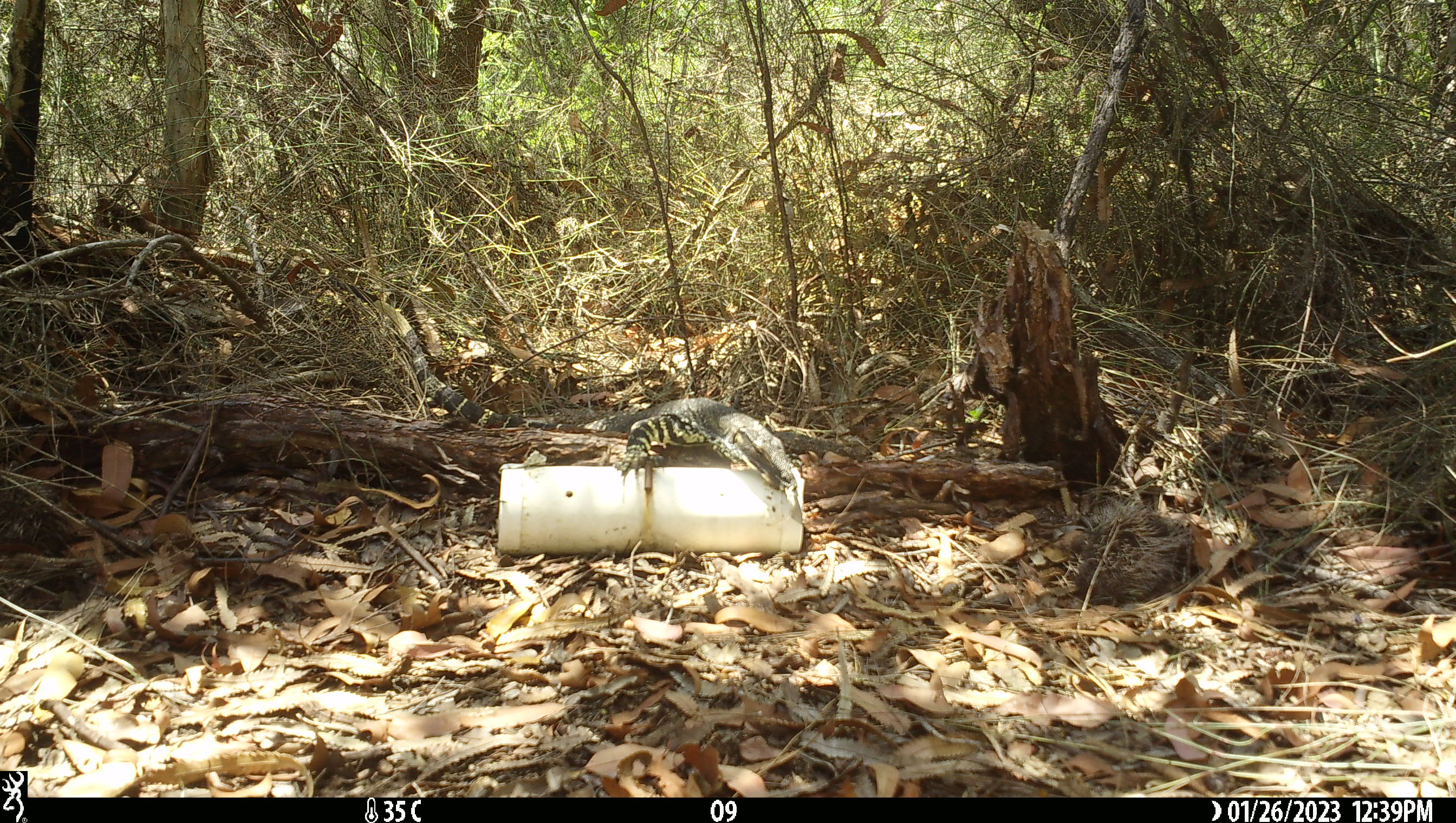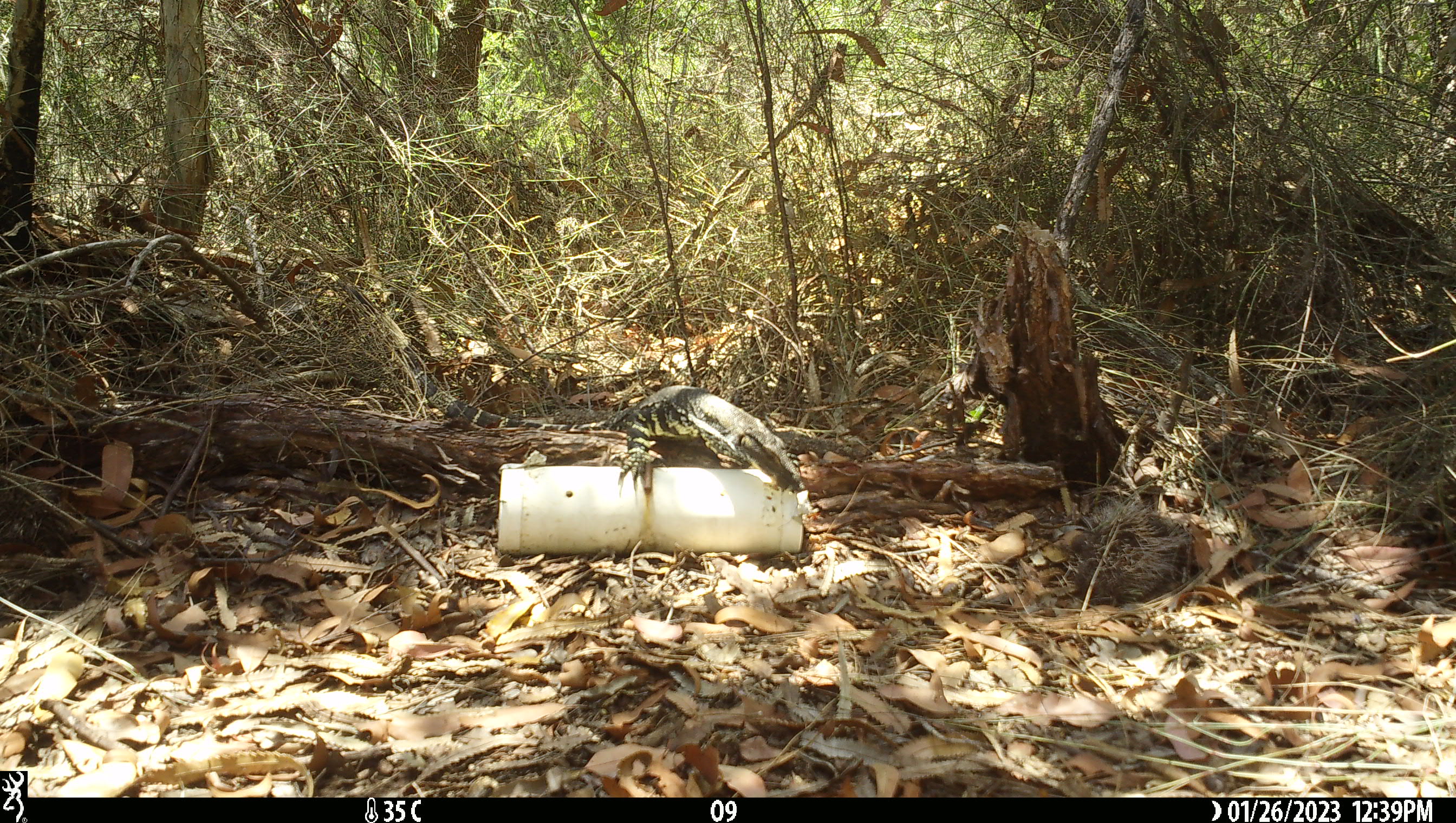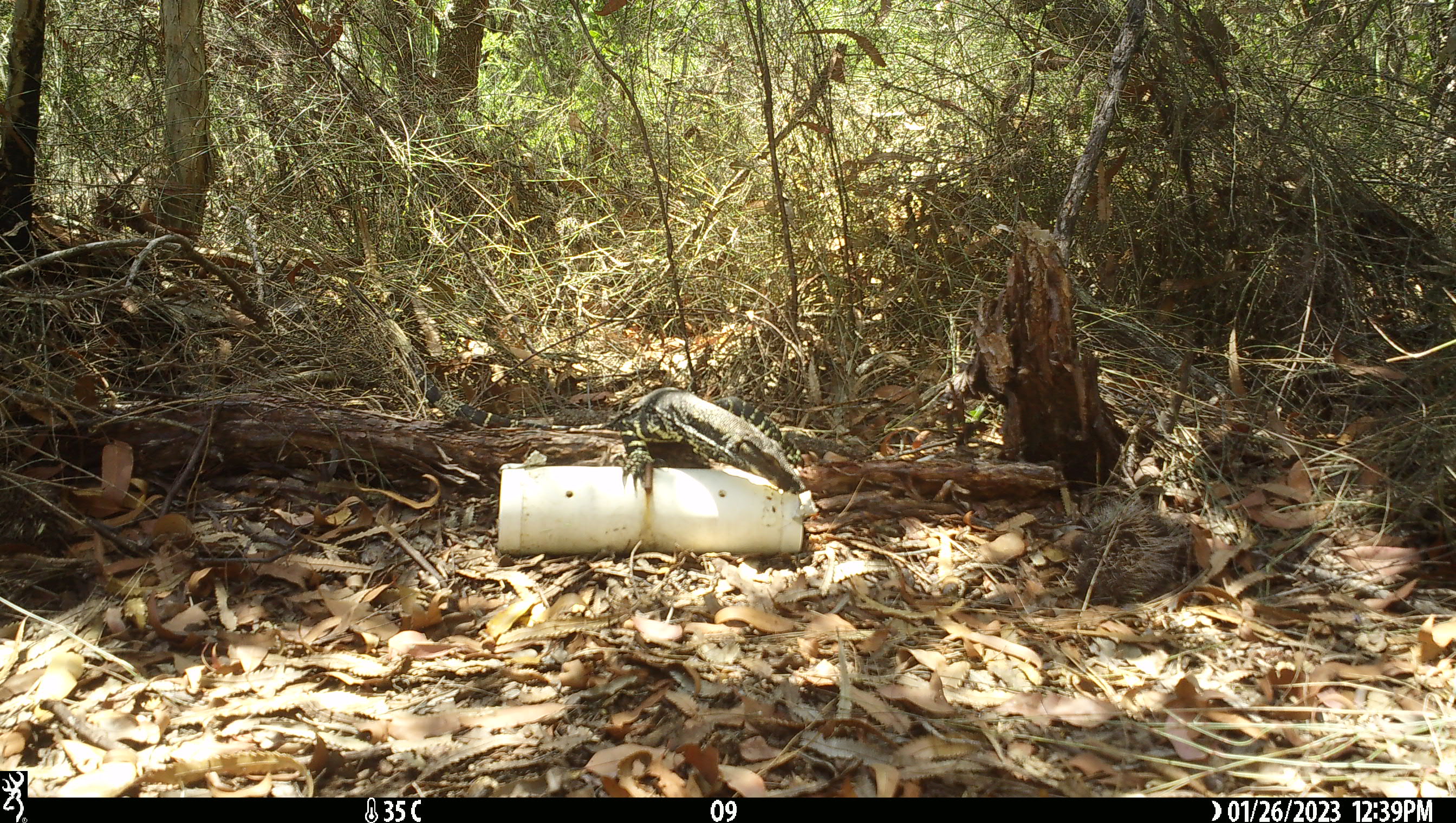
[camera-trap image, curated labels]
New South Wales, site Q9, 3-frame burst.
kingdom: Animalia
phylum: Chordata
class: Reptilia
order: Squamata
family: Varanidae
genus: Varanus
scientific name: Varanus varius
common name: lace monitor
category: goanna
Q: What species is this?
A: Goanna (lace monitor) (Varanus varius).